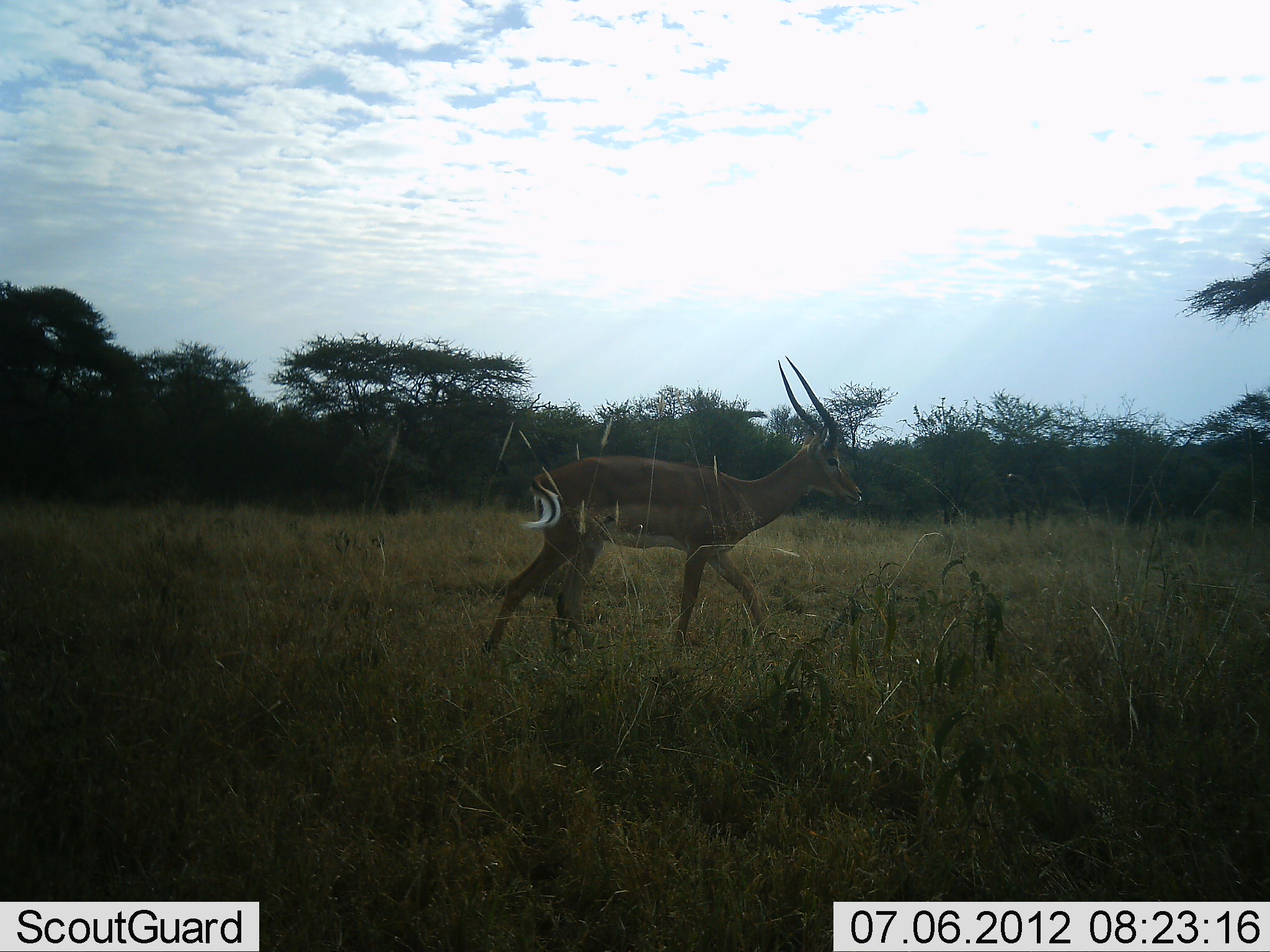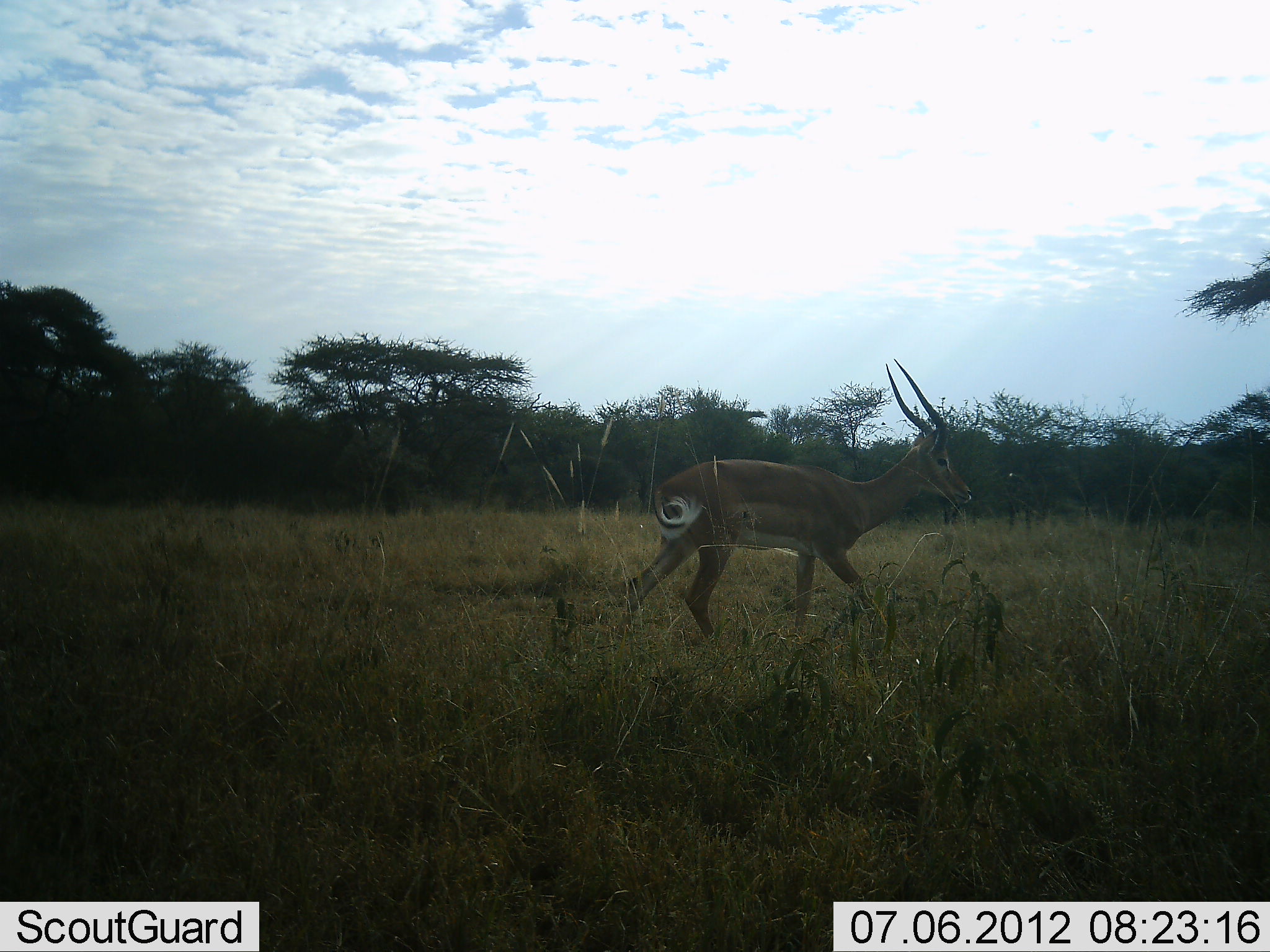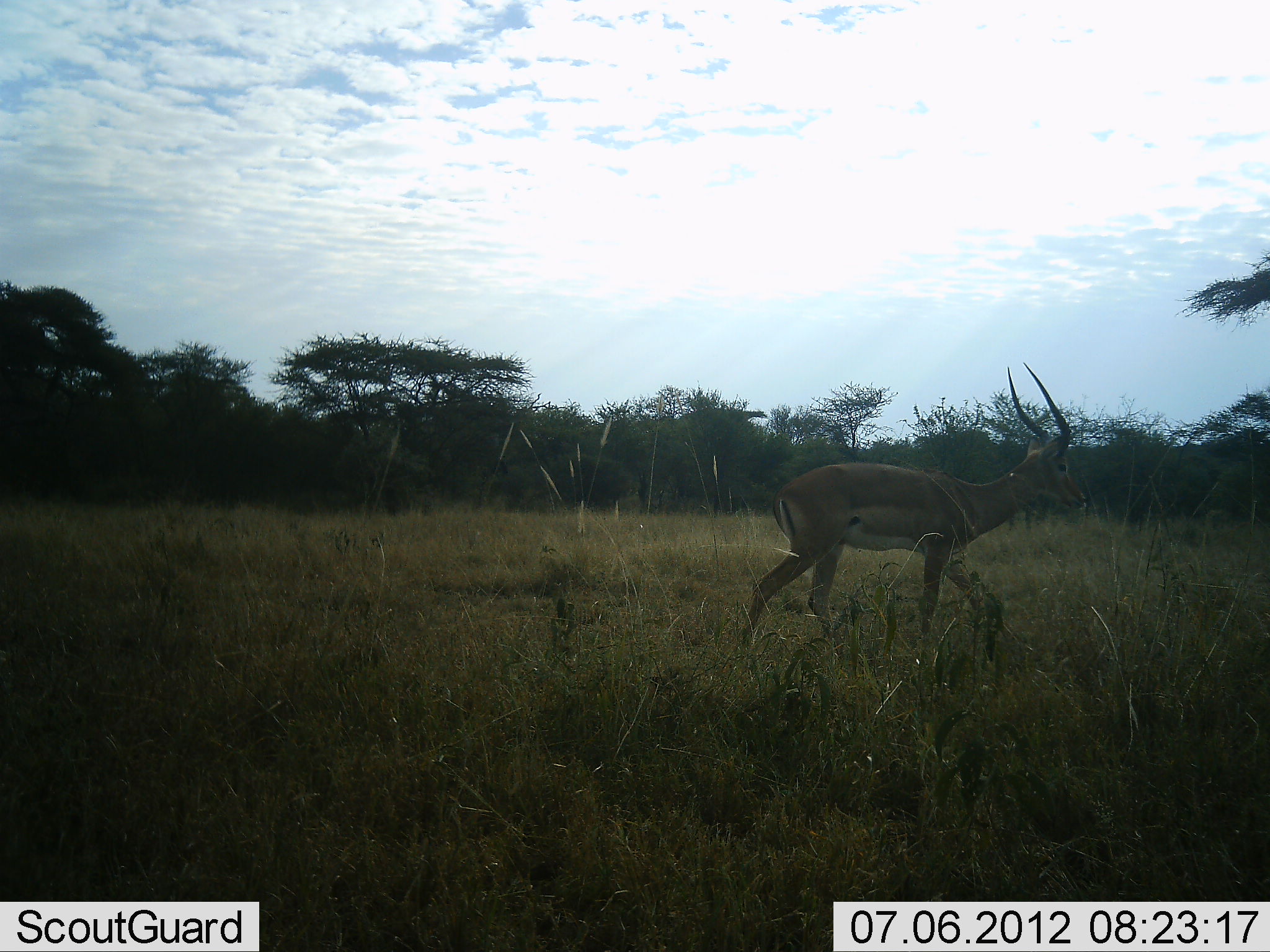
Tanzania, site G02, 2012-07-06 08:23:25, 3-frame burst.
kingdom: Animalia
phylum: Chordata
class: Mammalia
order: Artiodactyla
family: Bovidae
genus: Aepyceros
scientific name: Aepyceros melampus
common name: impala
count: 1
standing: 0%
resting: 0%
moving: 100%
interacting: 0%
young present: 0%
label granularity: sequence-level